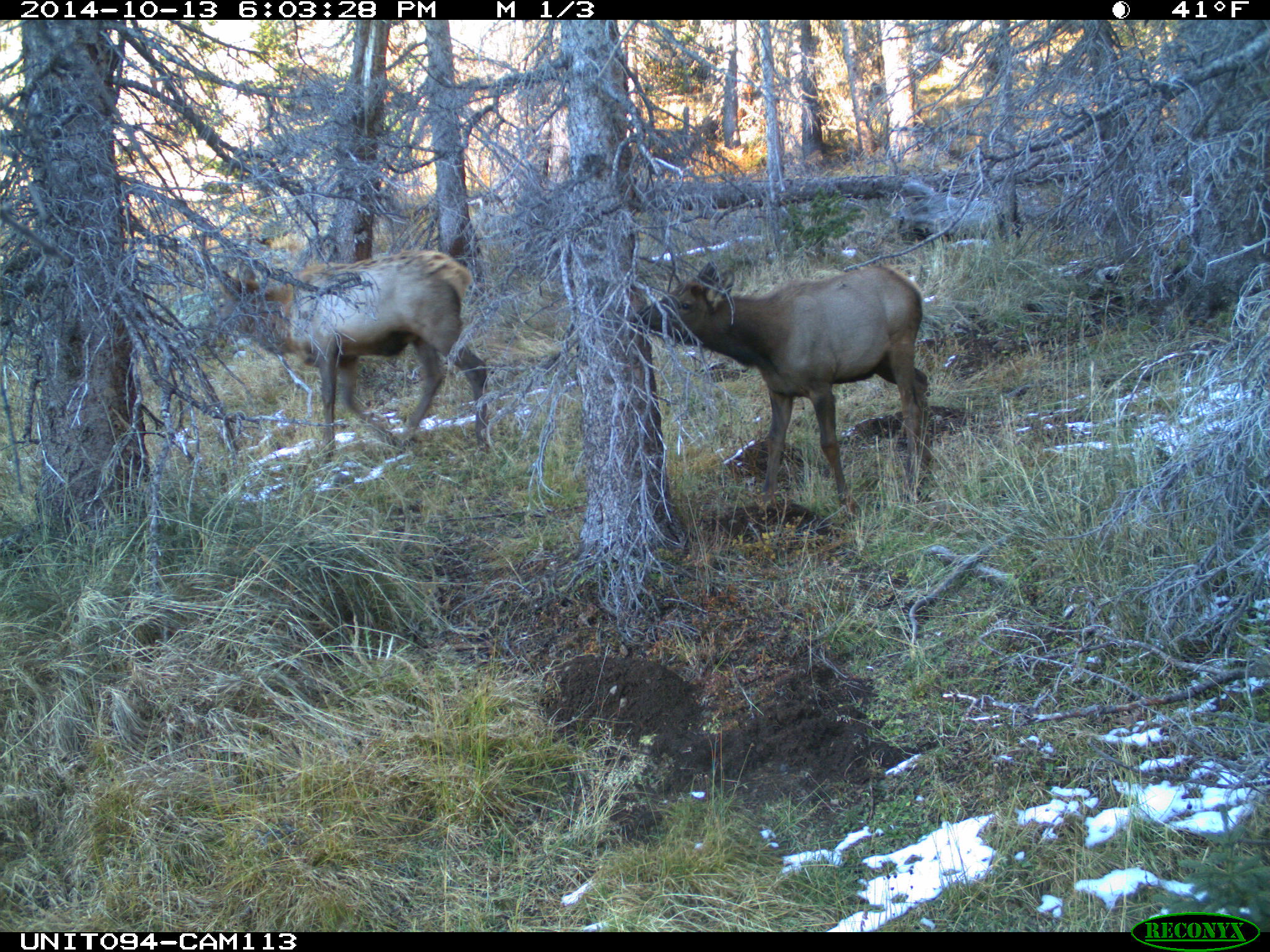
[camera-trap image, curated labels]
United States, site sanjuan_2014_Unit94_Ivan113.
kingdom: Animalia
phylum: Chordata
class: Mammalia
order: Artiodactyla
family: Cervidae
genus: Cervus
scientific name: Cervus elaphus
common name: red deer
Cervus elaphus (red deer).